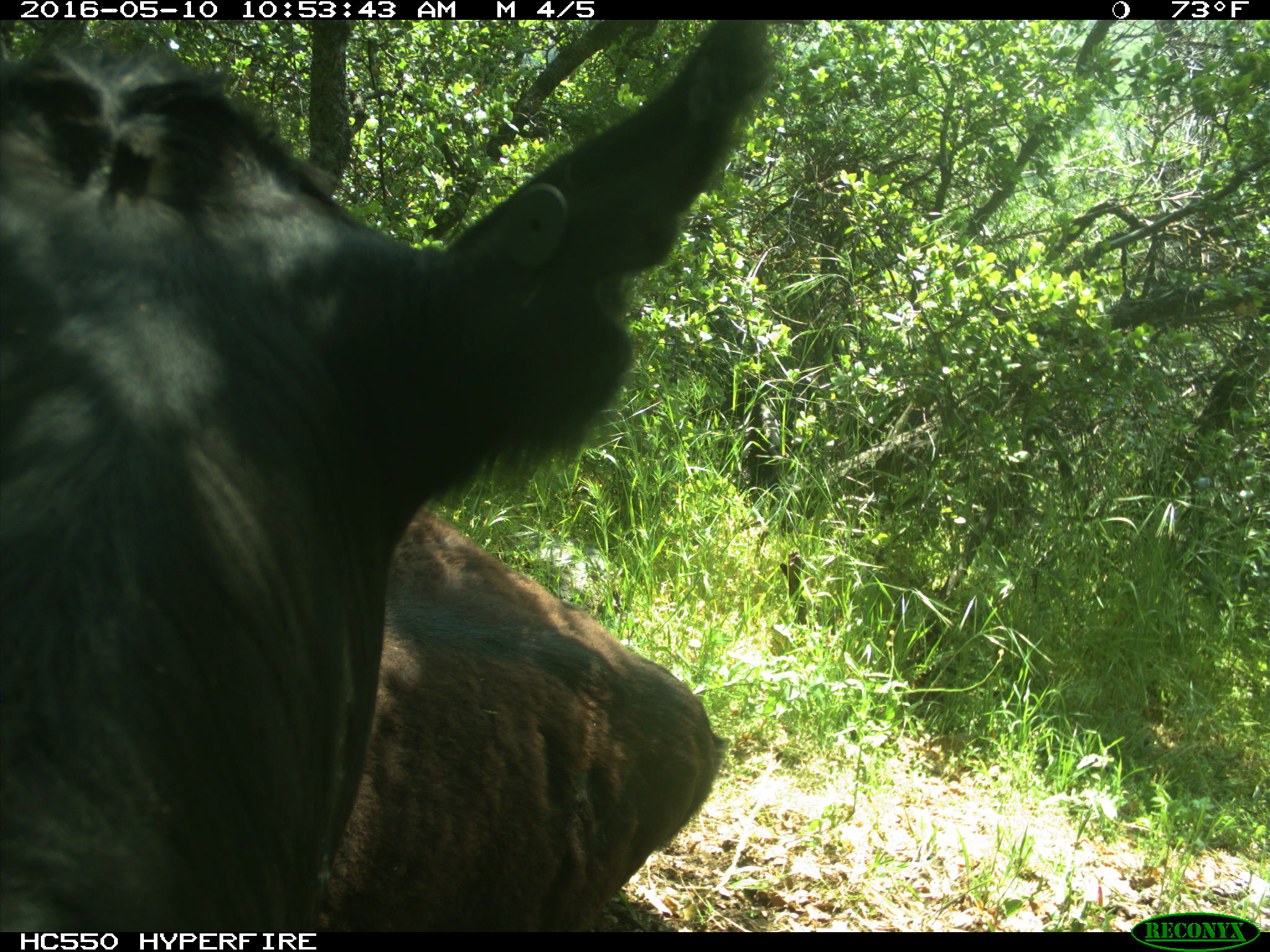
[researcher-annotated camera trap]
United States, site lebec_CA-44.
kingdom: Animalia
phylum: Chordata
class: Mammalia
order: Artiodactyla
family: Bovidae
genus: Bos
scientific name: Bos taurus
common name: domestic cow